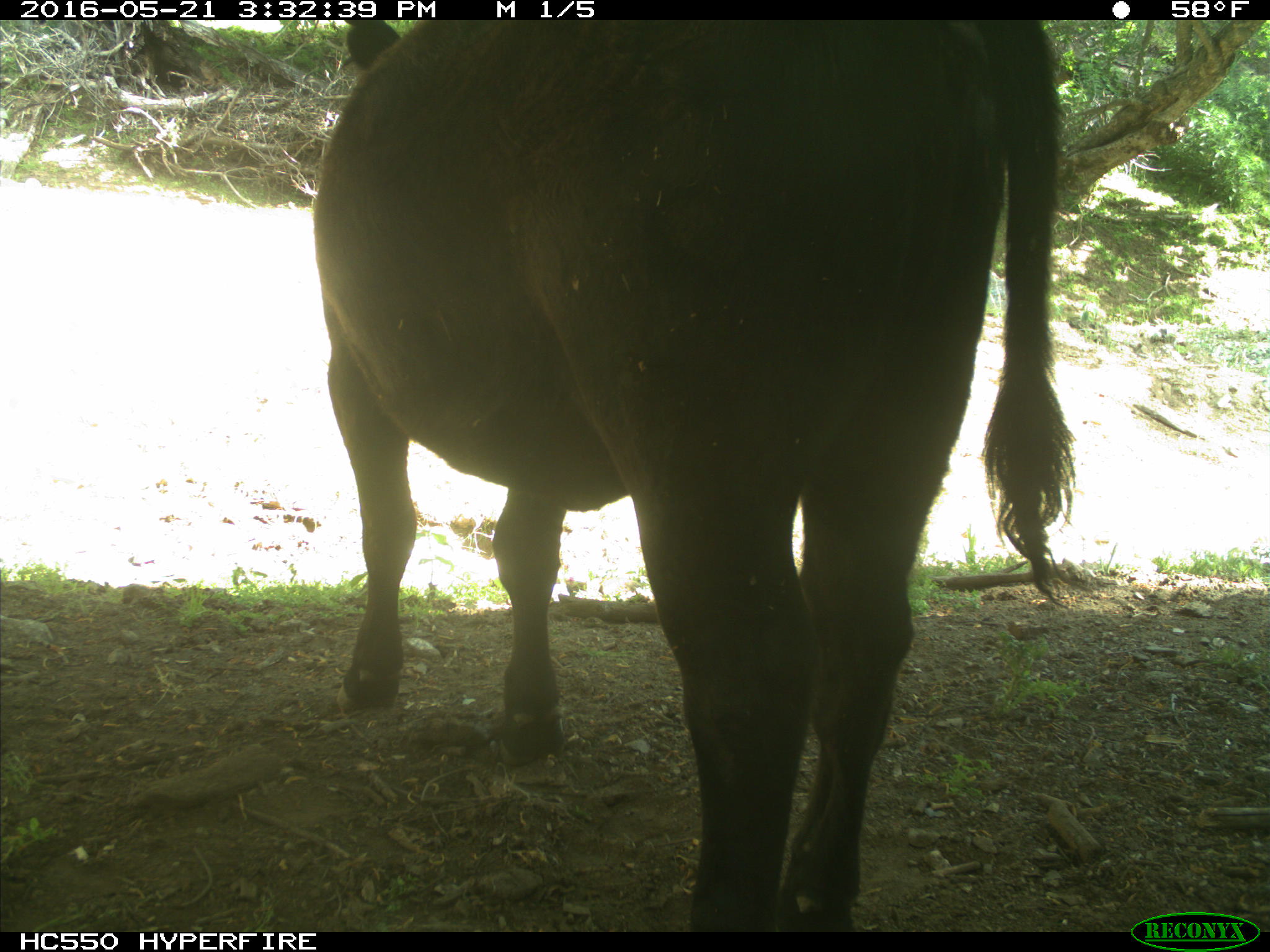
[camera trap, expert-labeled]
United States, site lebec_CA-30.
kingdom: Animalia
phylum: Chordata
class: Mammalia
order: Artiodactyla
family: Bovidae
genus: Bos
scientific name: Bos taurus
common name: domestic cow